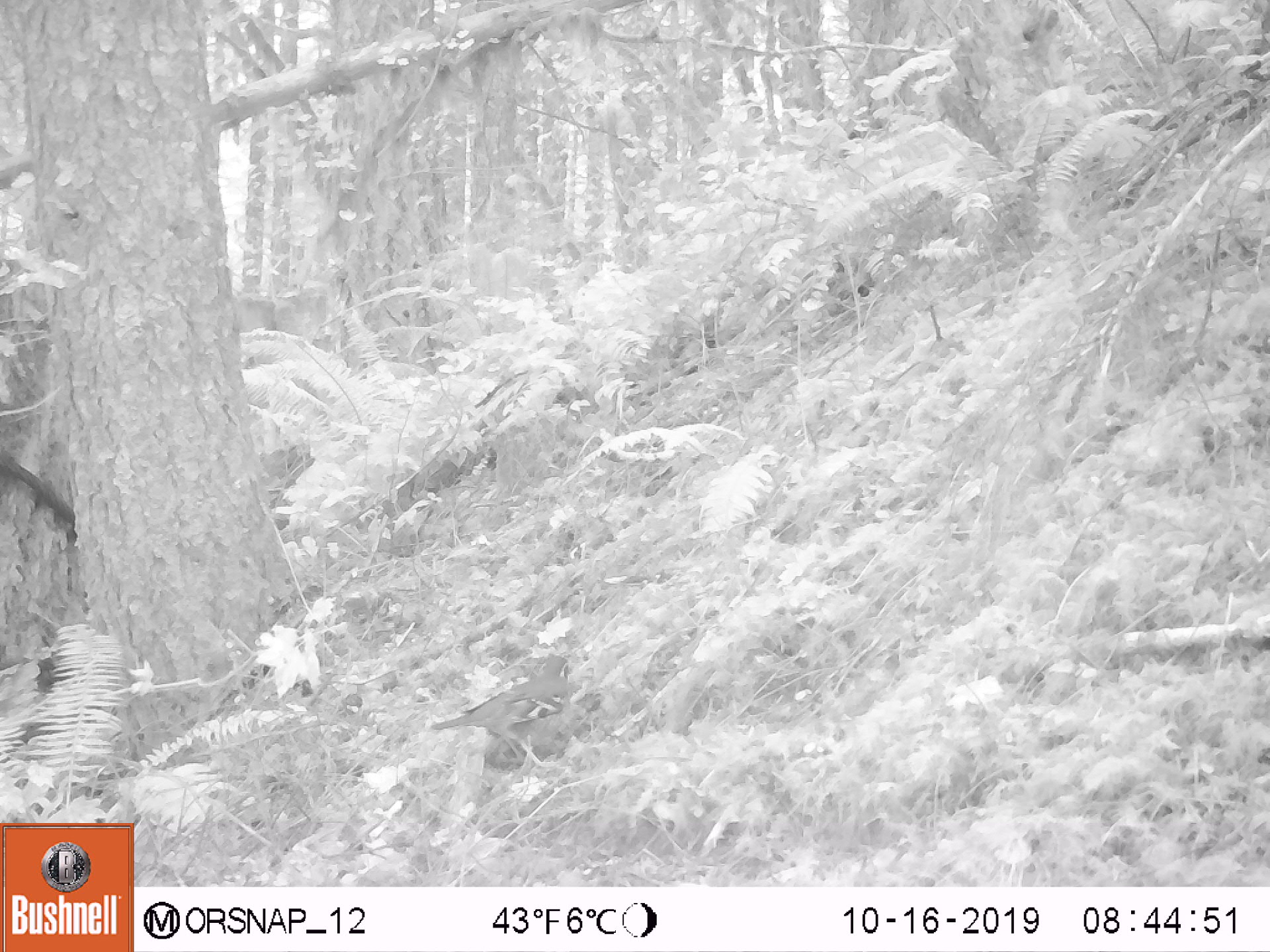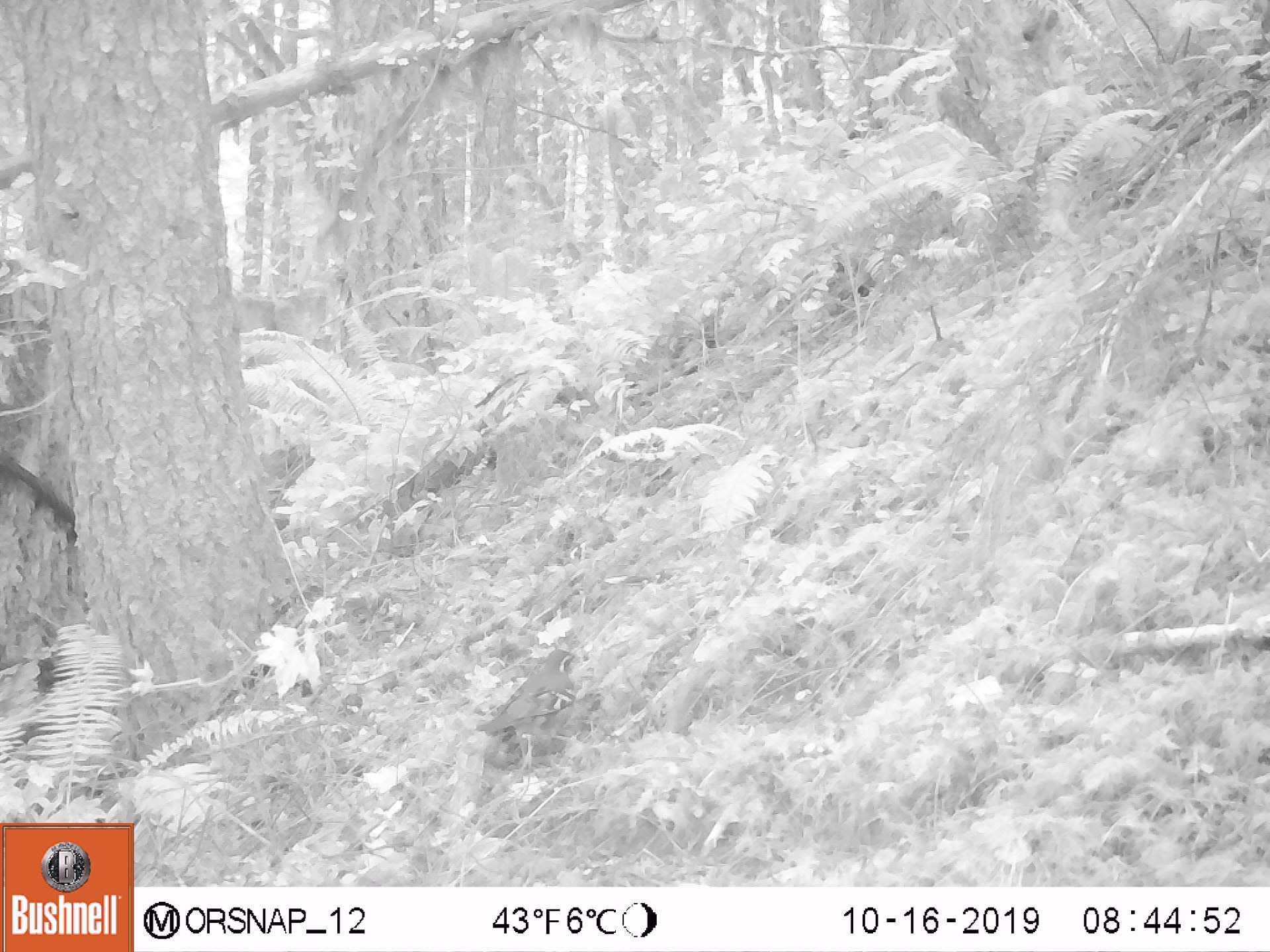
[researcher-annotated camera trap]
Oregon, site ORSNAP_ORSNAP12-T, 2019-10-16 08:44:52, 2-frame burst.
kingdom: Animalia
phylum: Chordata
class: Aves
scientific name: Aves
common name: bird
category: other bird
Other bird (bird) (Aves).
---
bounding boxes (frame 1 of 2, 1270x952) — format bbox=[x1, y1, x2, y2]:
other bird: bbox=[403, 653, 597, 784]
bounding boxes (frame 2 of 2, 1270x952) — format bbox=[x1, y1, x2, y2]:
other bird: bbox=[480, 637, 606, 779]